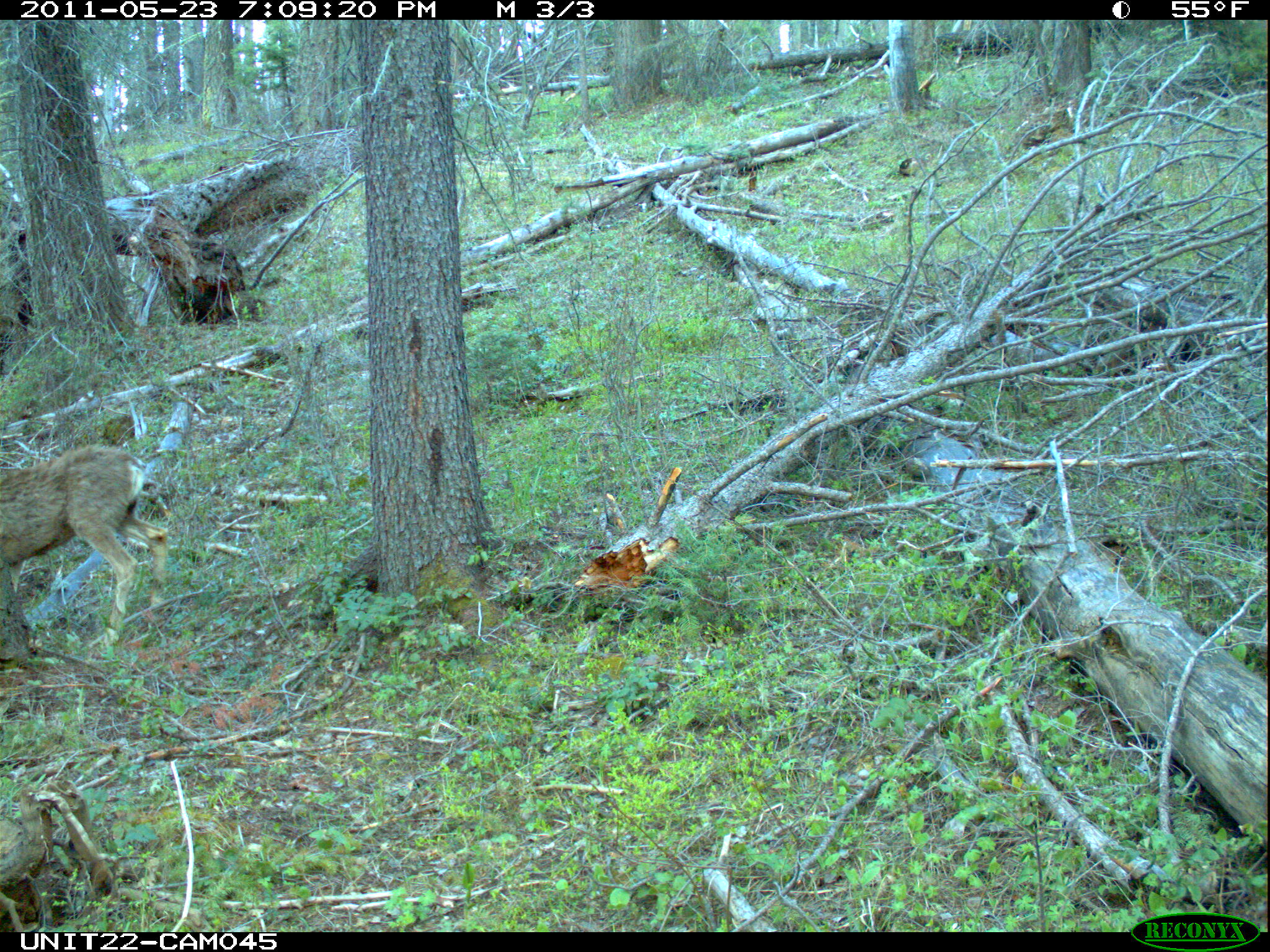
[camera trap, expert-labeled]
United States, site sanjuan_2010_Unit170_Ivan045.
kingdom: Animalia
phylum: Chordata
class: Mammalia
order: Artiodactyla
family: Cervidae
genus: Odocoileus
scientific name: Odocoileus hemionus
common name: mule deer